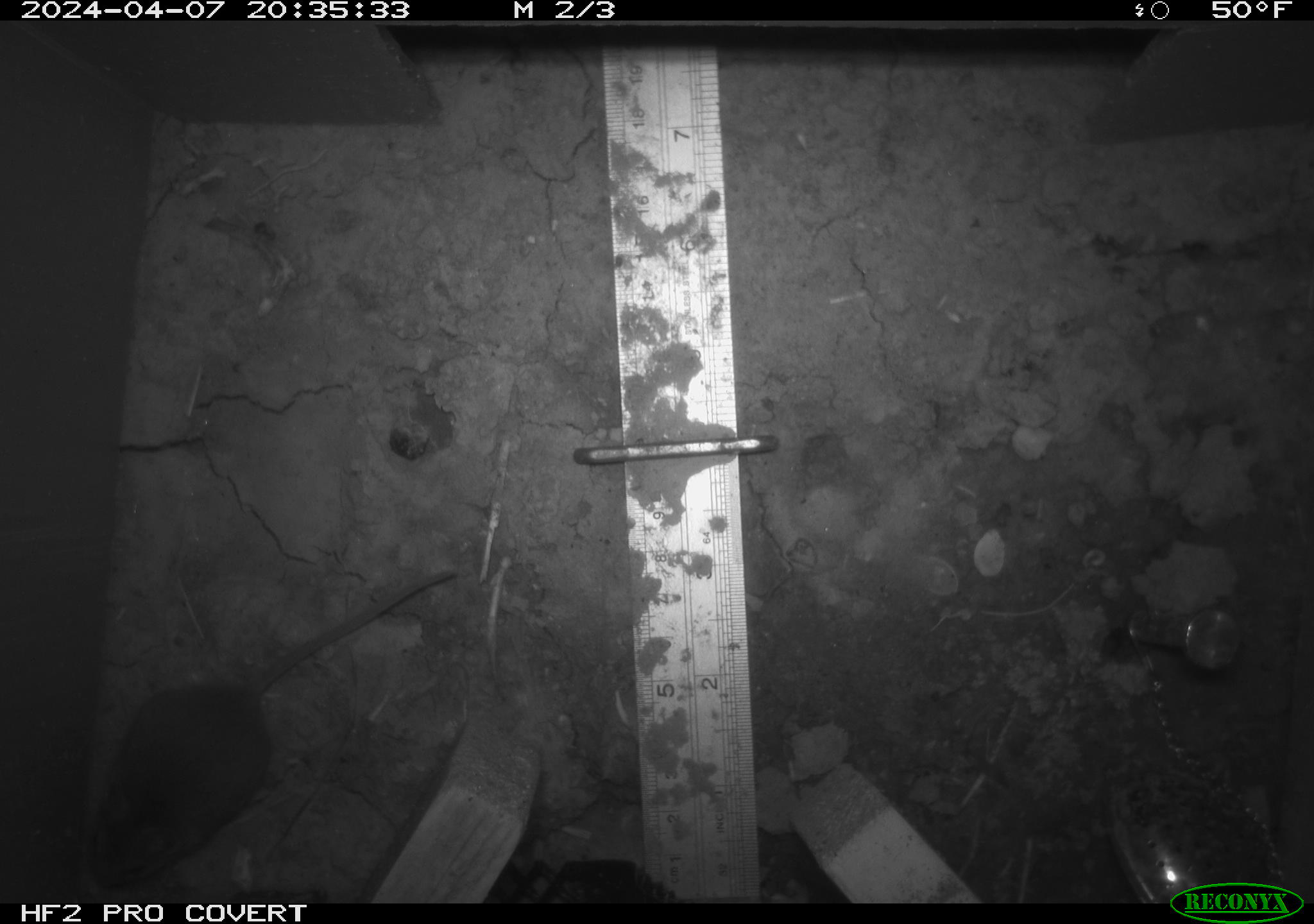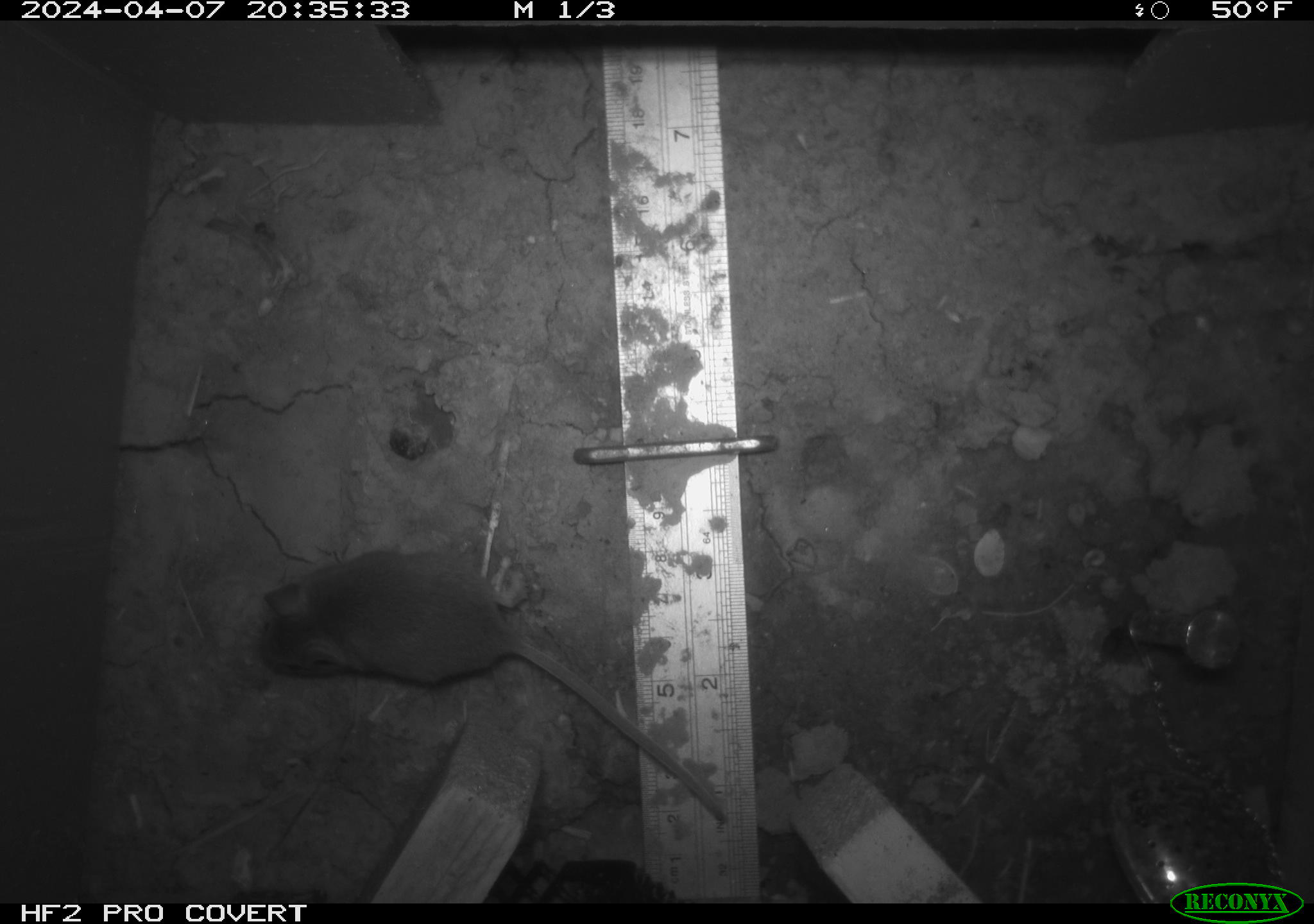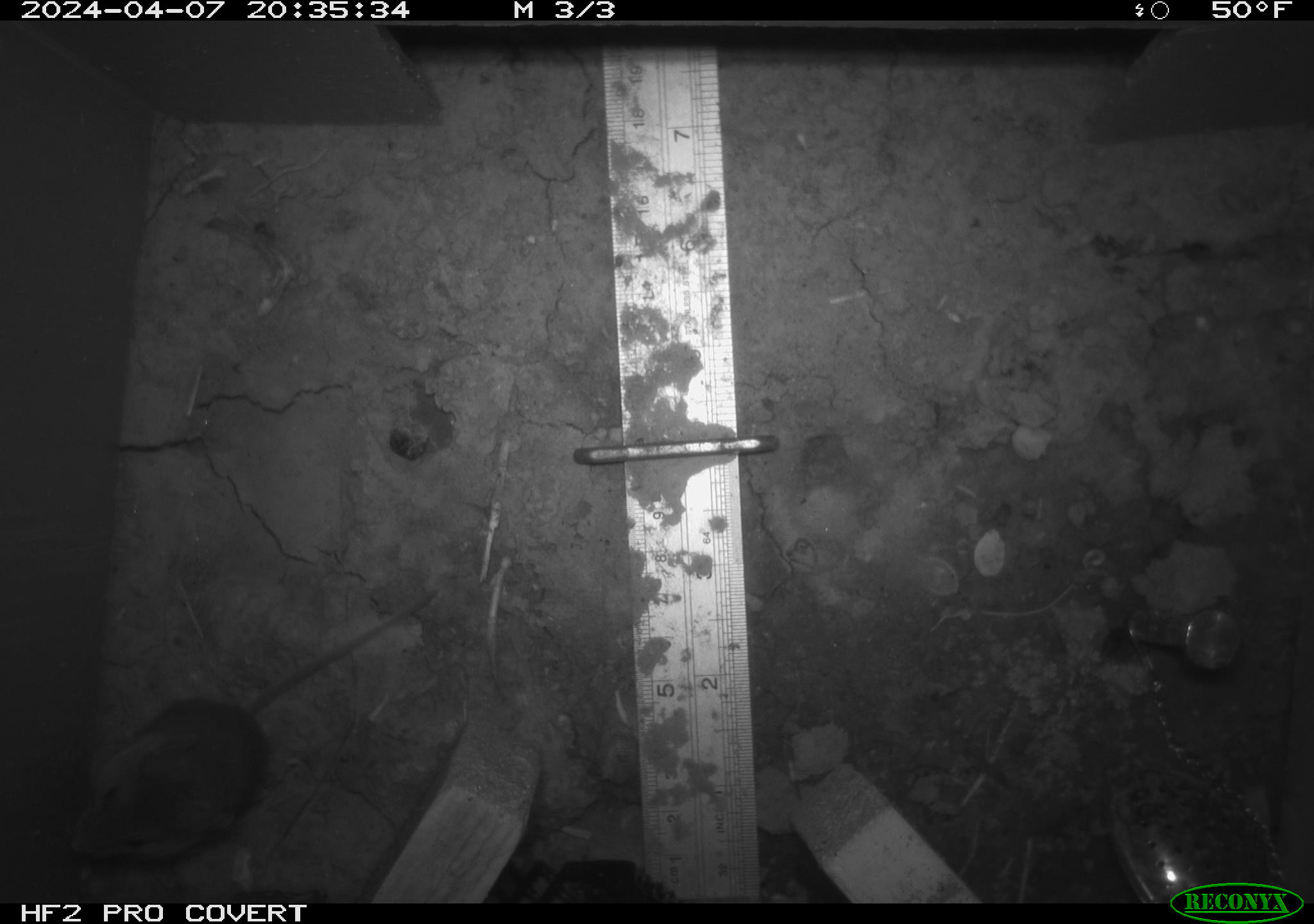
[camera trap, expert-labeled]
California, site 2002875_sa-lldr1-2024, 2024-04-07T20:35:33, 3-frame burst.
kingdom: Animalia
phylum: Chordata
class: Mammalia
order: Rodentia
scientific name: Rodentia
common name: mouse species